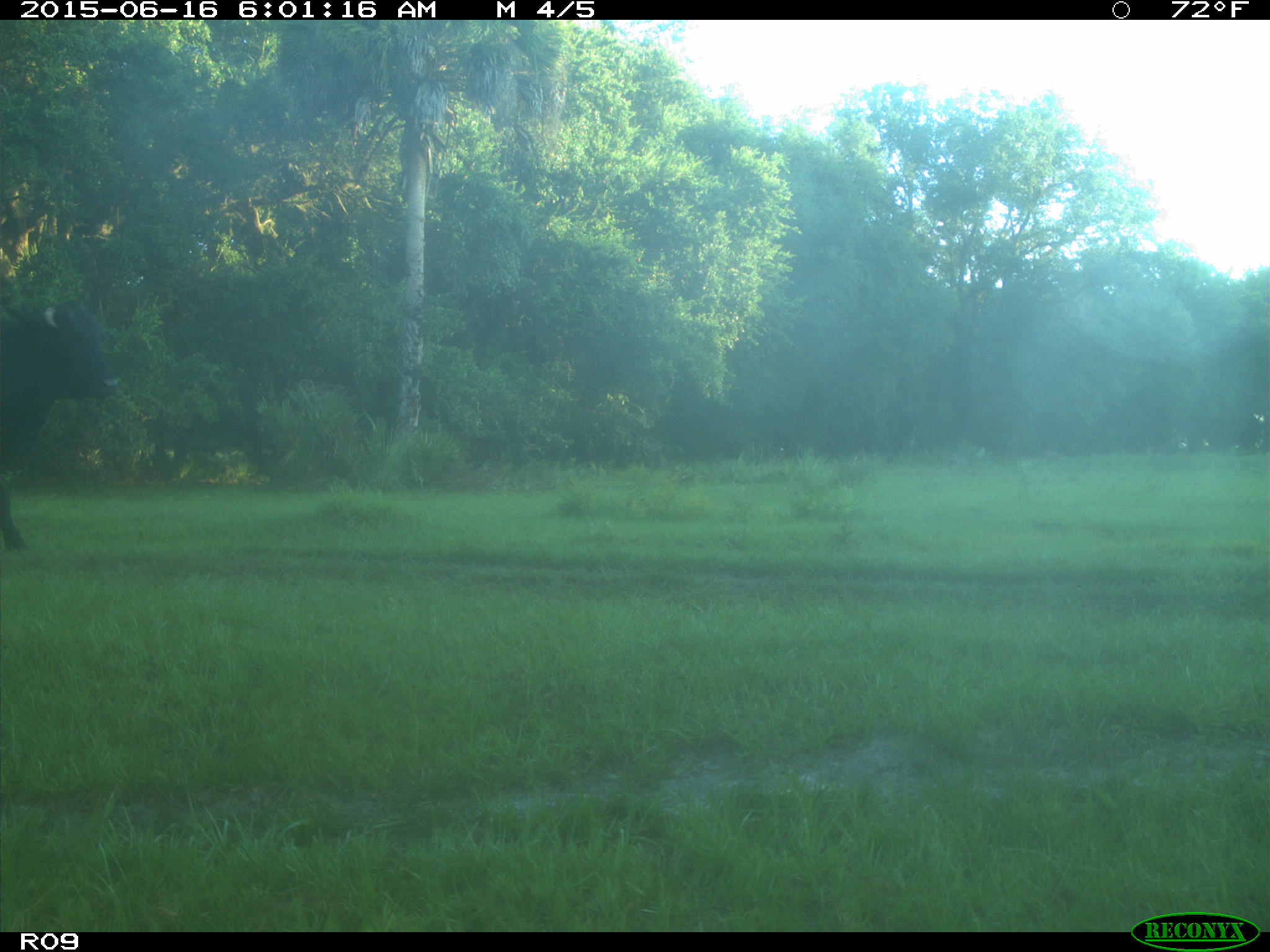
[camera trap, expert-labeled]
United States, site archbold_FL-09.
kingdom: Animalia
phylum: Chordata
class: Mammalia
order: Artiodactyla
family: Bovidae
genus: Bos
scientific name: Bos taurus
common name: domestic cow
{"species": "Bos taurus (domestic cow)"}